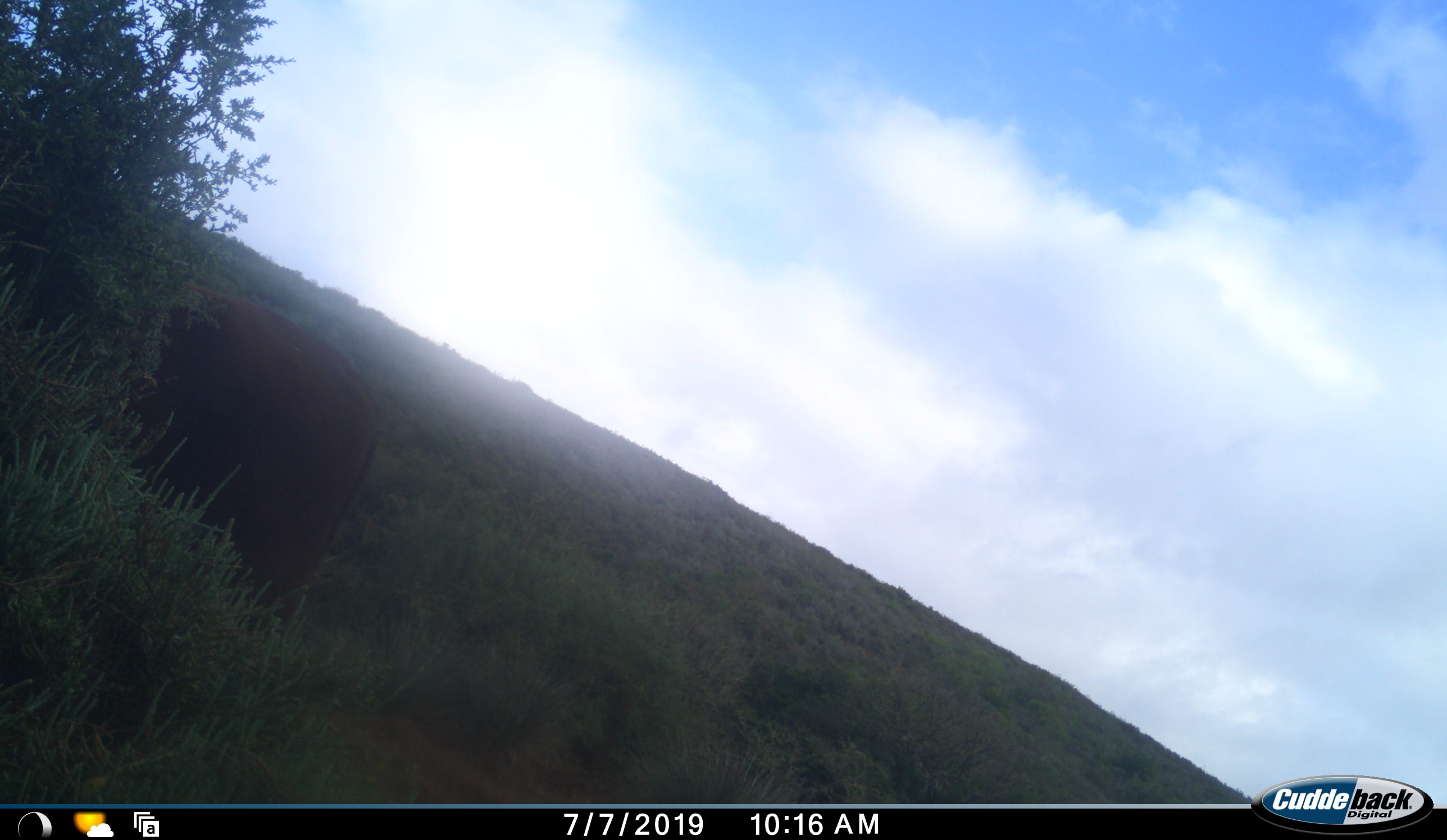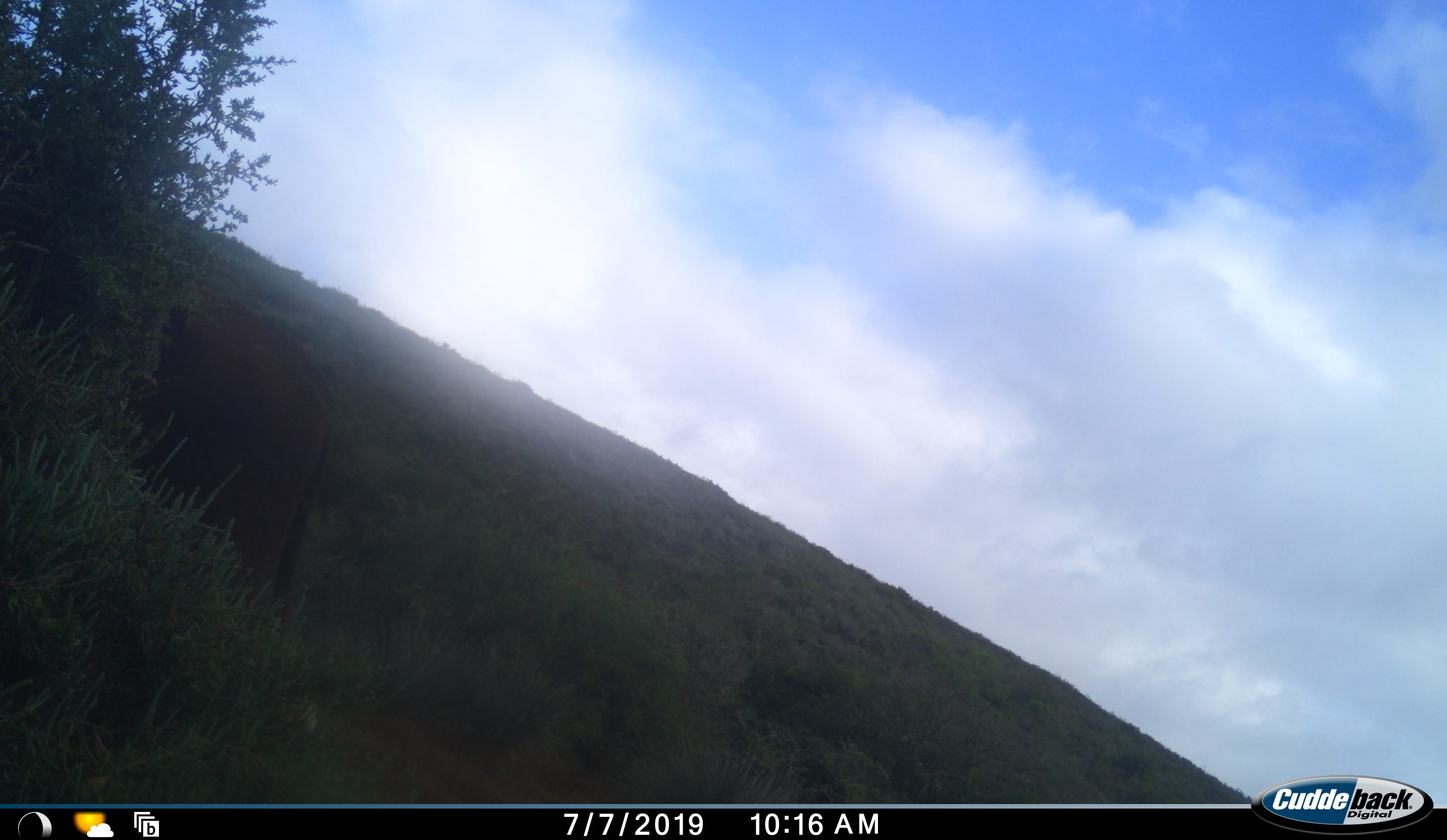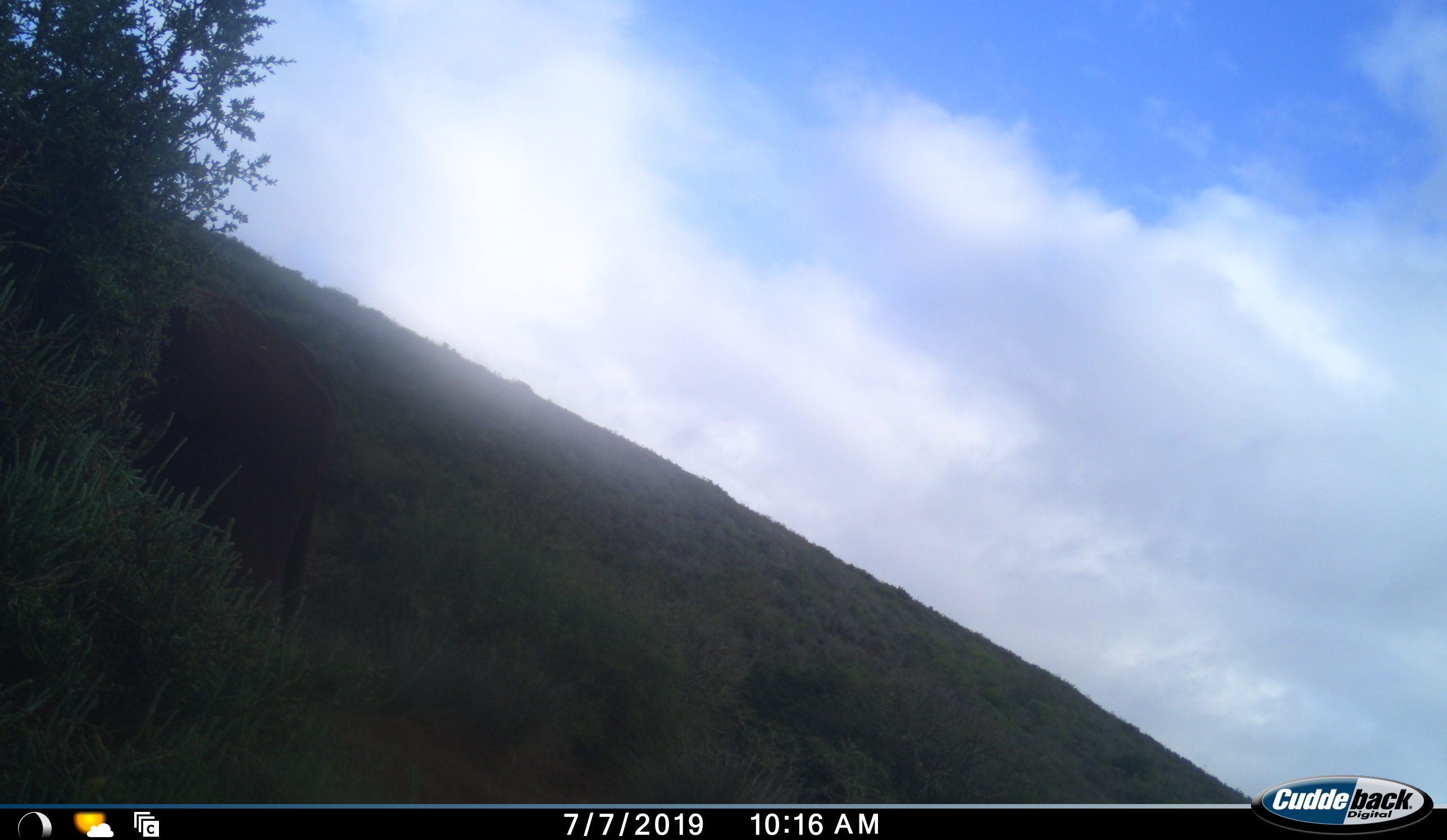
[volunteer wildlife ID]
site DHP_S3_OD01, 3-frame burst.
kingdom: Animalia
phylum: Chordata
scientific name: Vertebrata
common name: domestic animal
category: domesticanimal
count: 1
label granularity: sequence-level